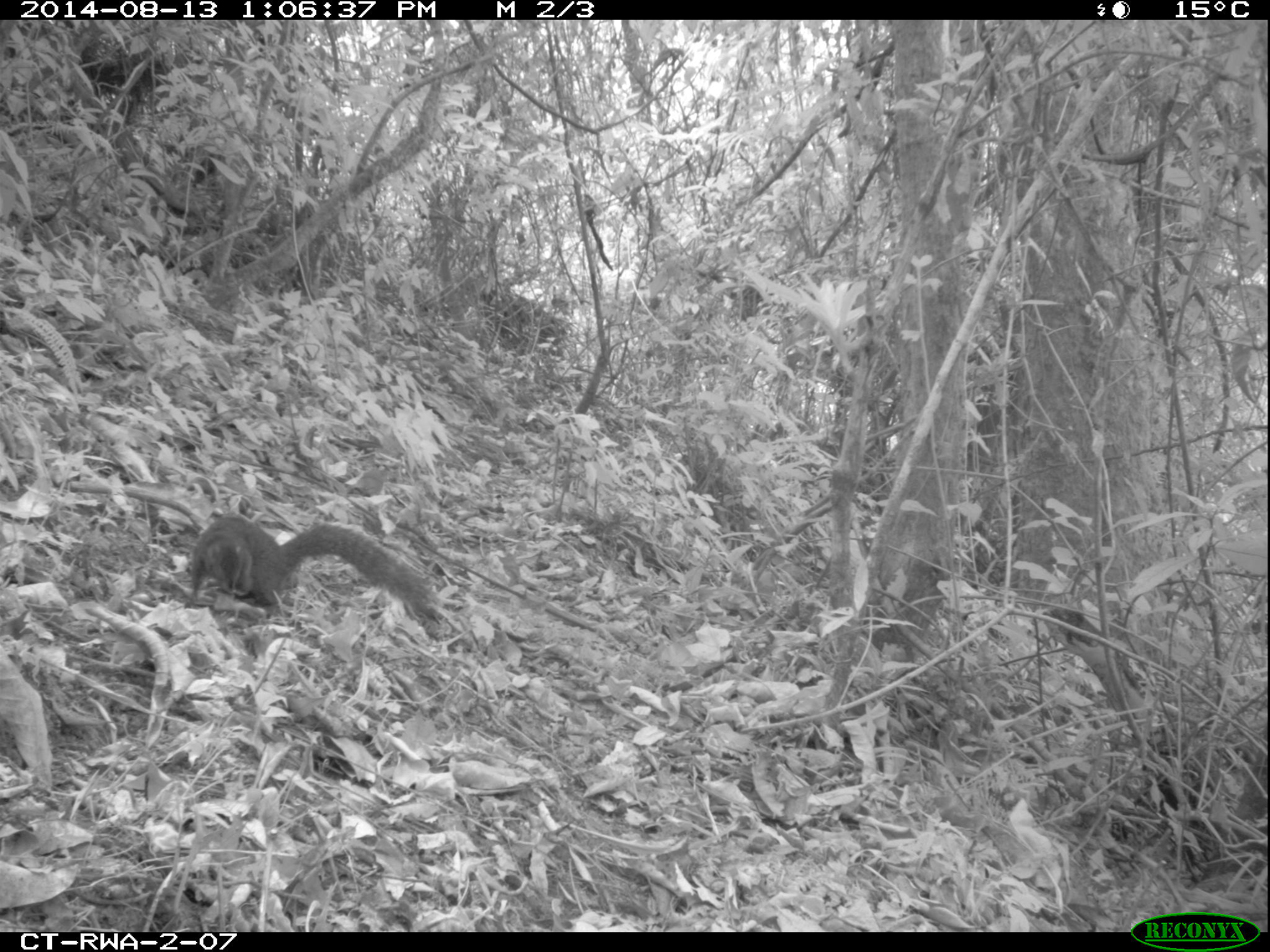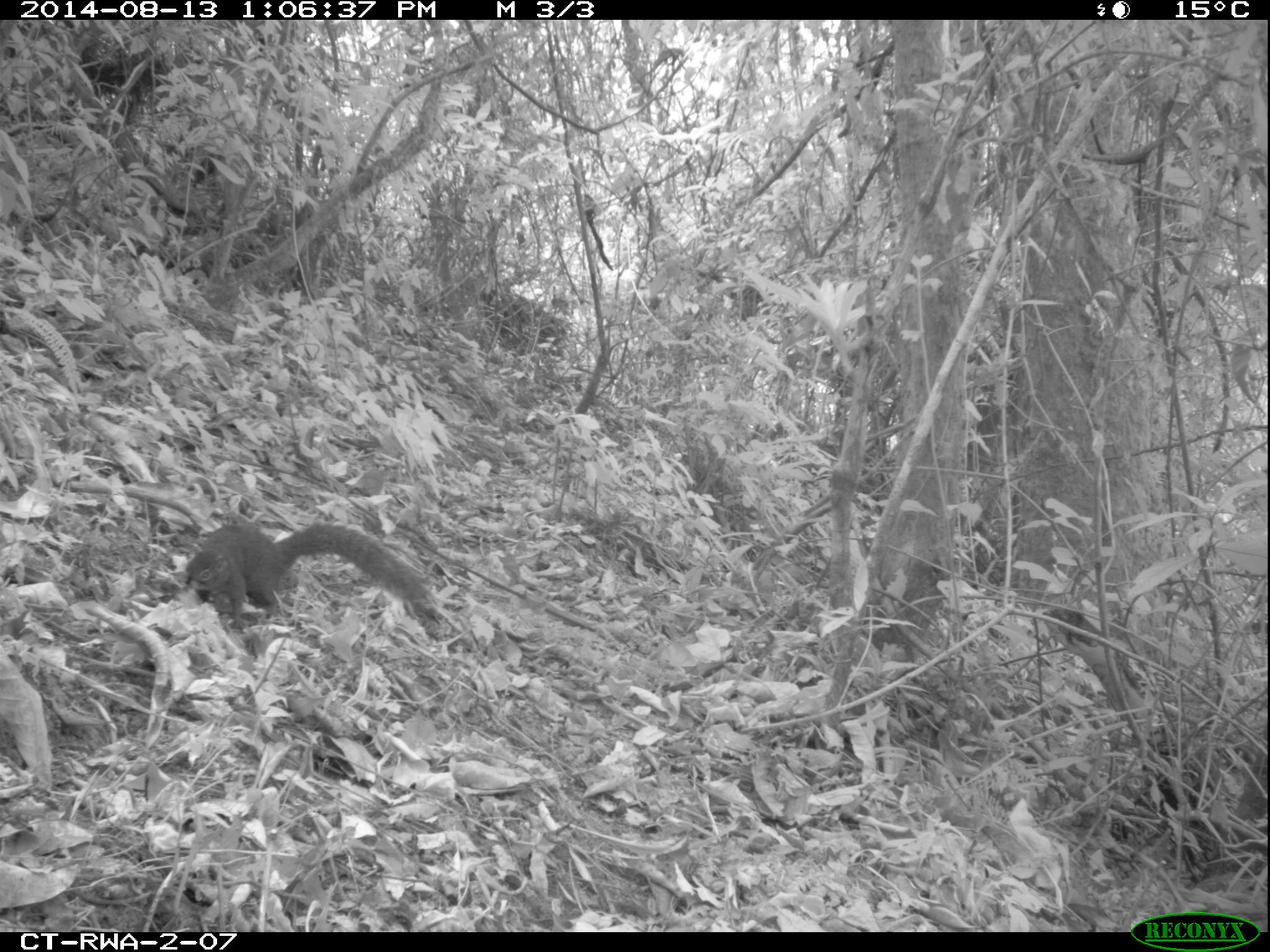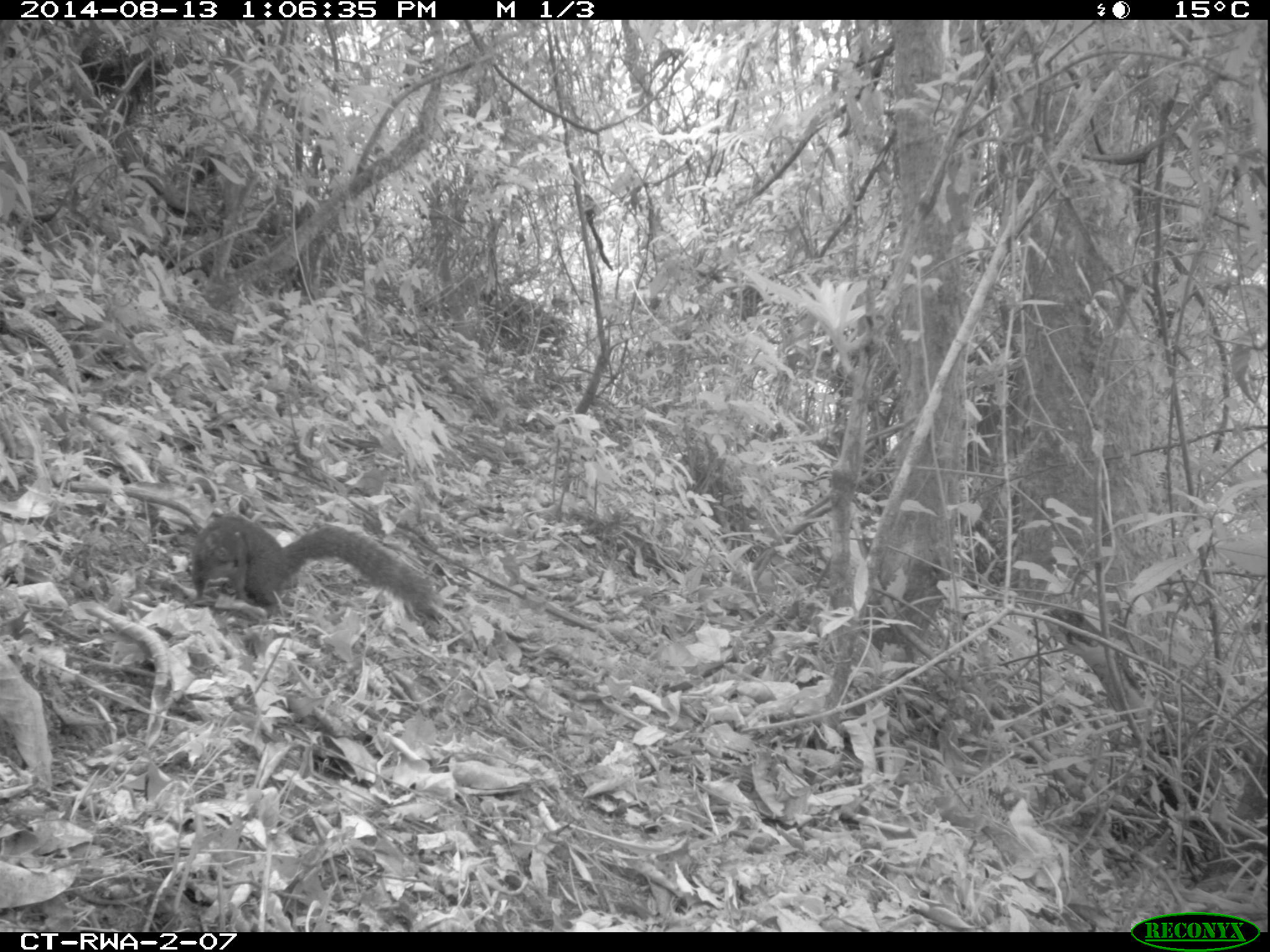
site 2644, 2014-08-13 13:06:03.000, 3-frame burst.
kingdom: Animalia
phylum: Chordata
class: Mammalia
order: Rodentia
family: Sciuridae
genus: Funisciurus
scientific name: Funisciurus carruthersi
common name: carruther's mountain squirrel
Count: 1.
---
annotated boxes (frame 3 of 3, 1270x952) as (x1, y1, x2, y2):
funisciurus carruthersi: (187, 511, 441, 623)